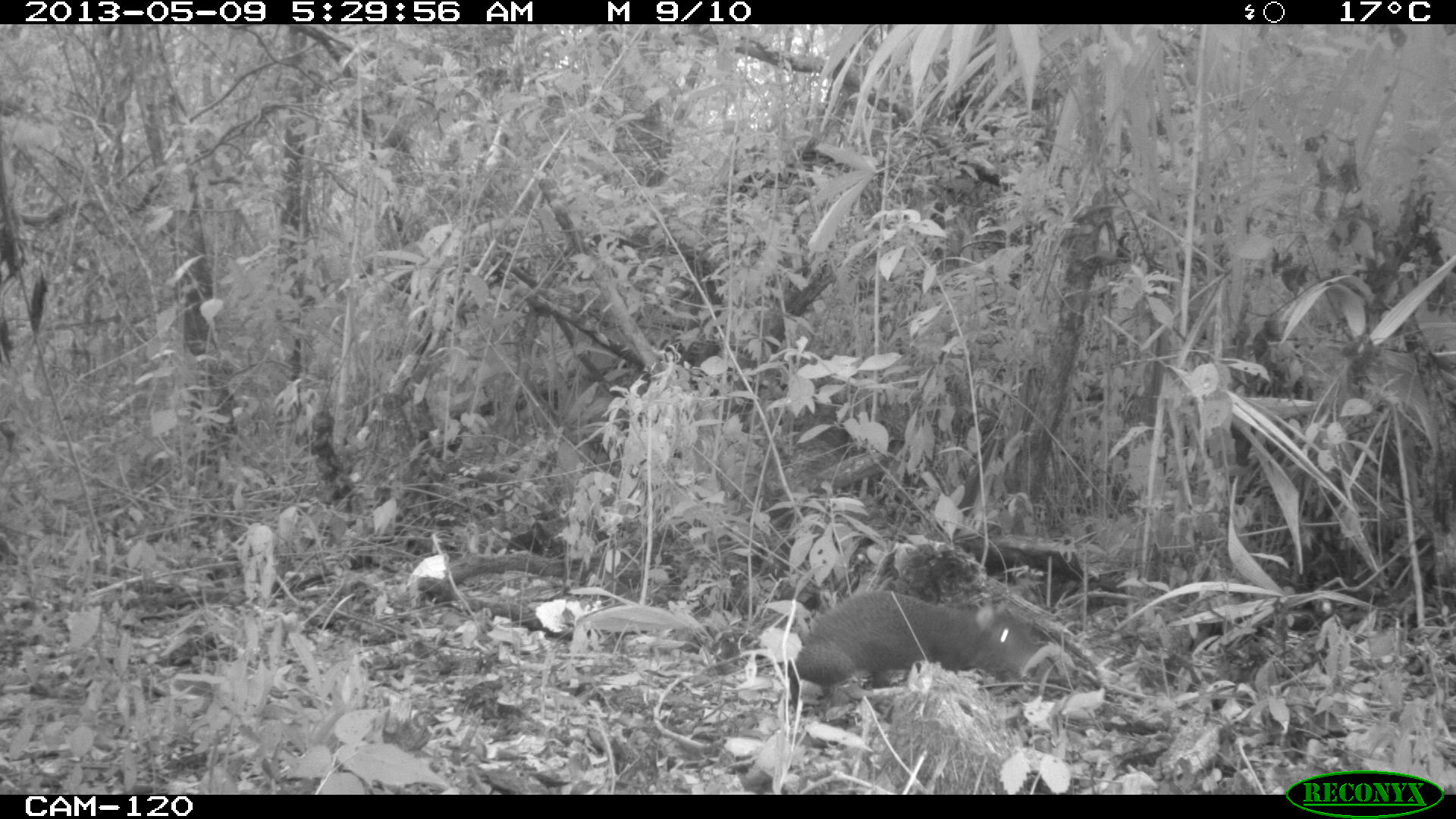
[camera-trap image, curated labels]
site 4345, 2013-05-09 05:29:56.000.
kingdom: Animalia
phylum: Chordata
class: Mammalia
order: Rodentia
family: Dasyproctidae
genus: Dasyprocta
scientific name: Dasyprocta punctata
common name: central american agouti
Dasyprocta punctata (central american agouti), count 1.